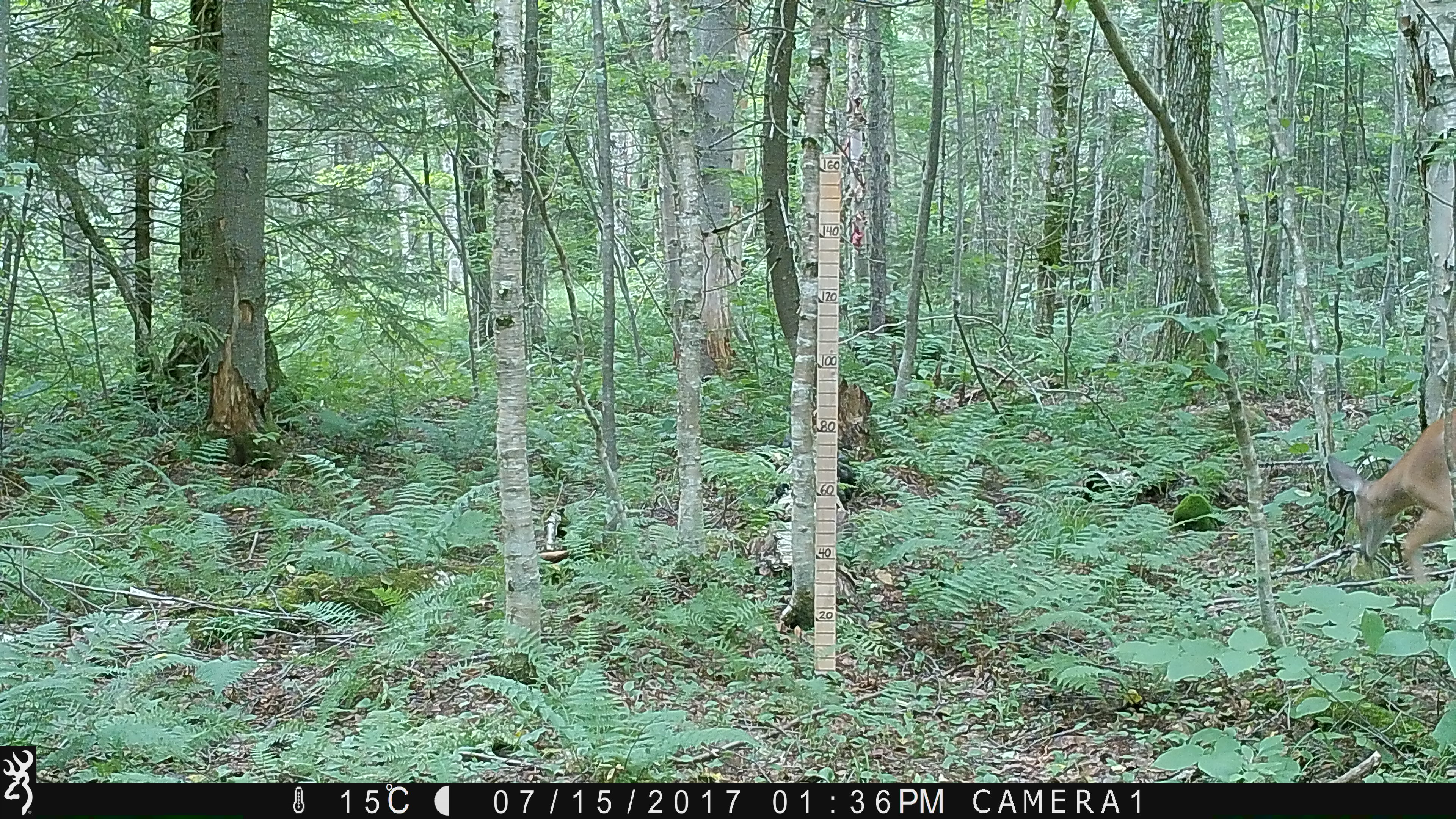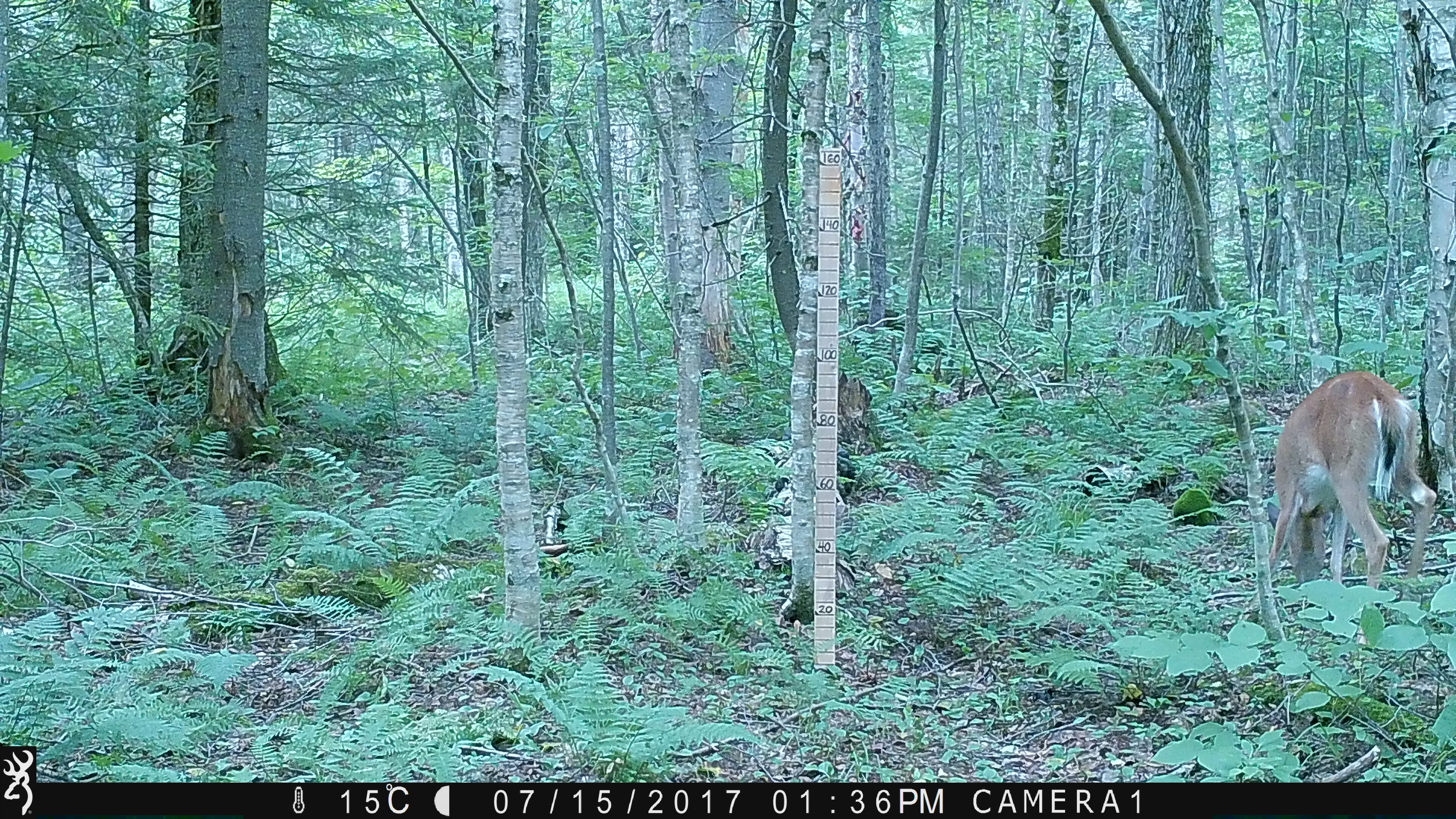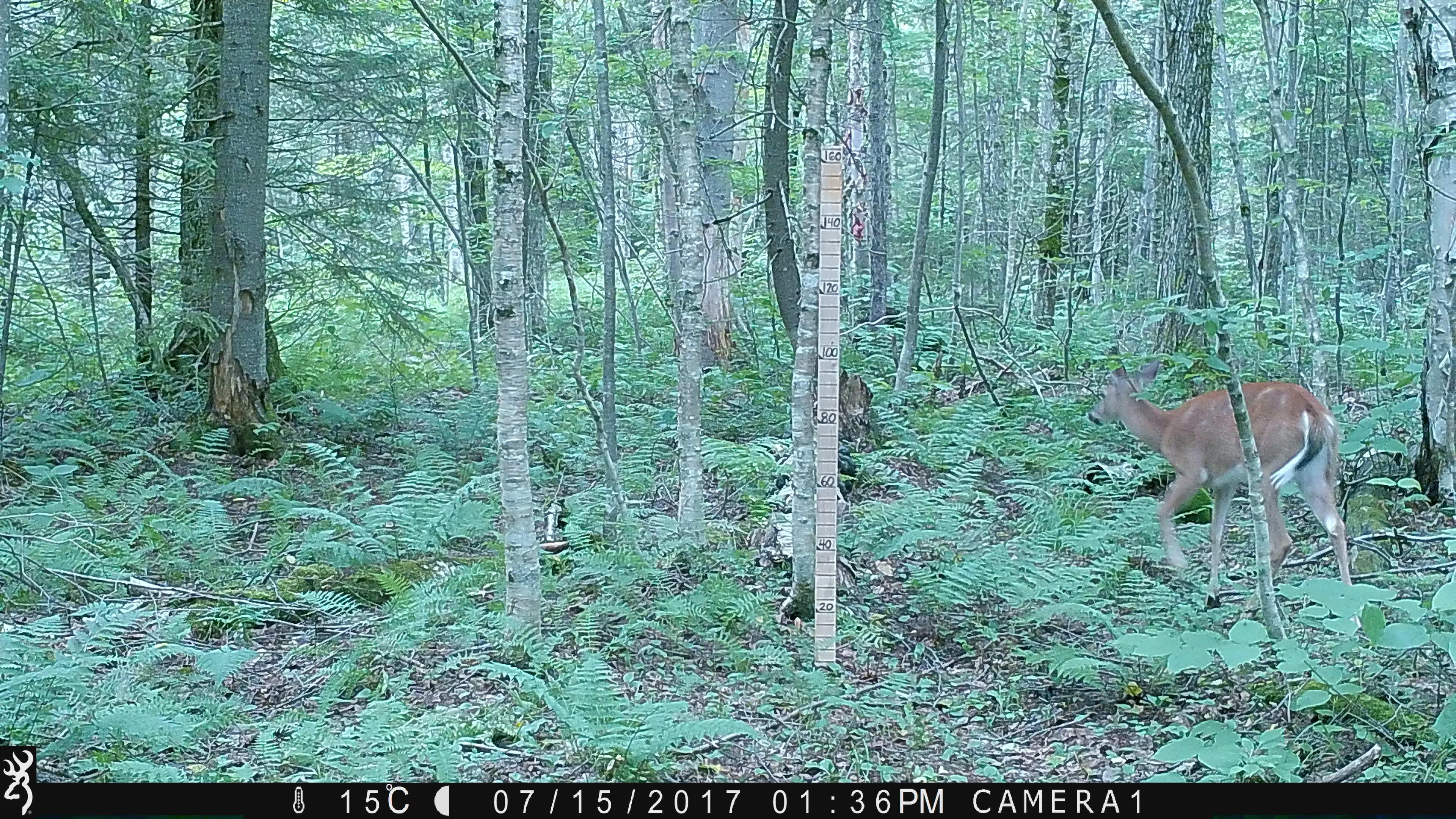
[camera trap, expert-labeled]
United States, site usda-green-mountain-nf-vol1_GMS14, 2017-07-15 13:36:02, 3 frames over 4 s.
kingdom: Animalia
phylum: Chordata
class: Mammalia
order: Artiodactyla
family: Cervidae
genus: Odocoileus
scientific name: Odocoileus virginianus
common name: white-tailed deer